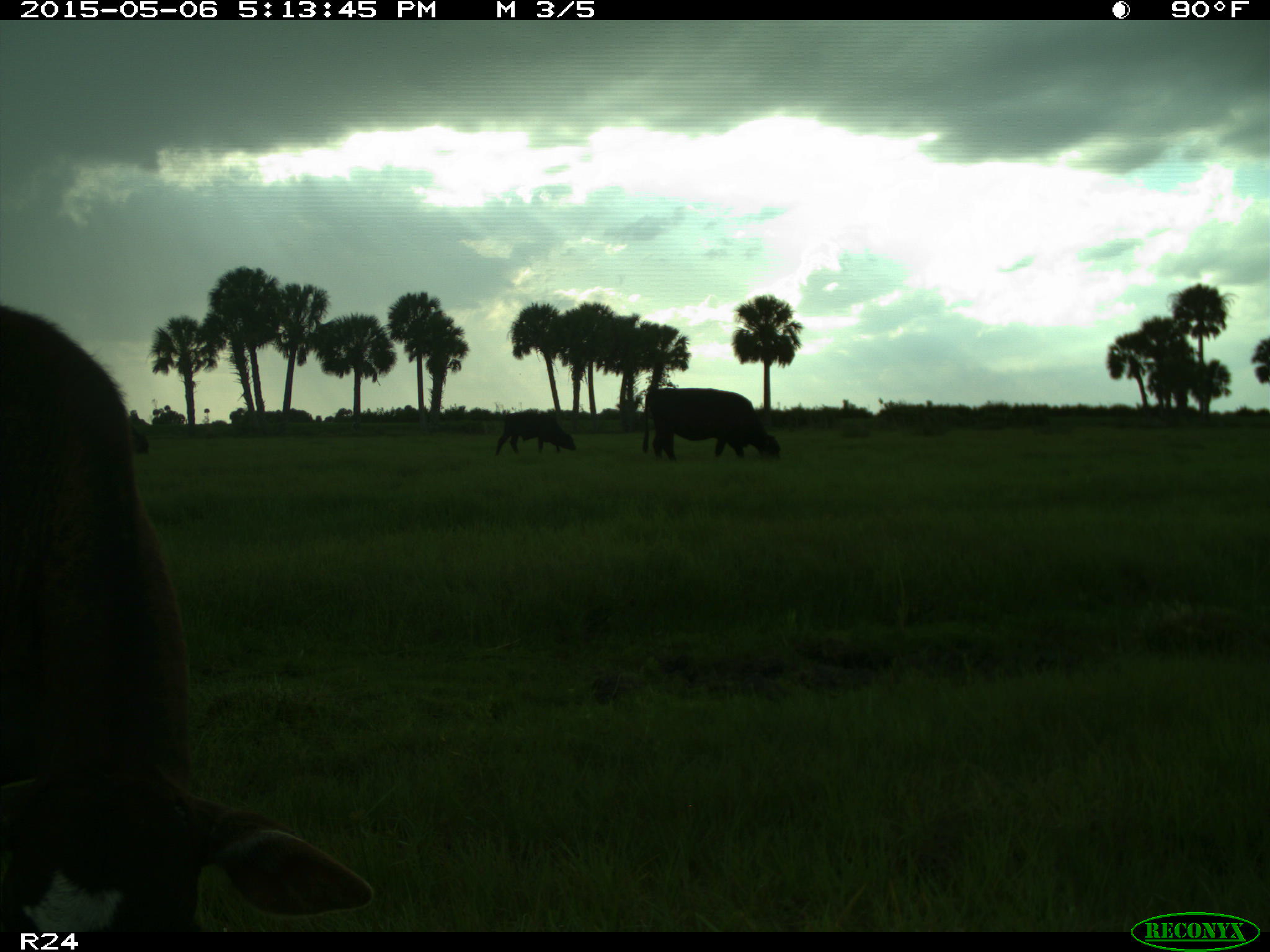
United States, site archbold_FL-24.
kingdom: Animalia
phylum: Chordata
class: Mammalia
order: Artiodactyla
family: Bovidae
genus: Bos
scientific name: Bos taurus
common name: domestic cow